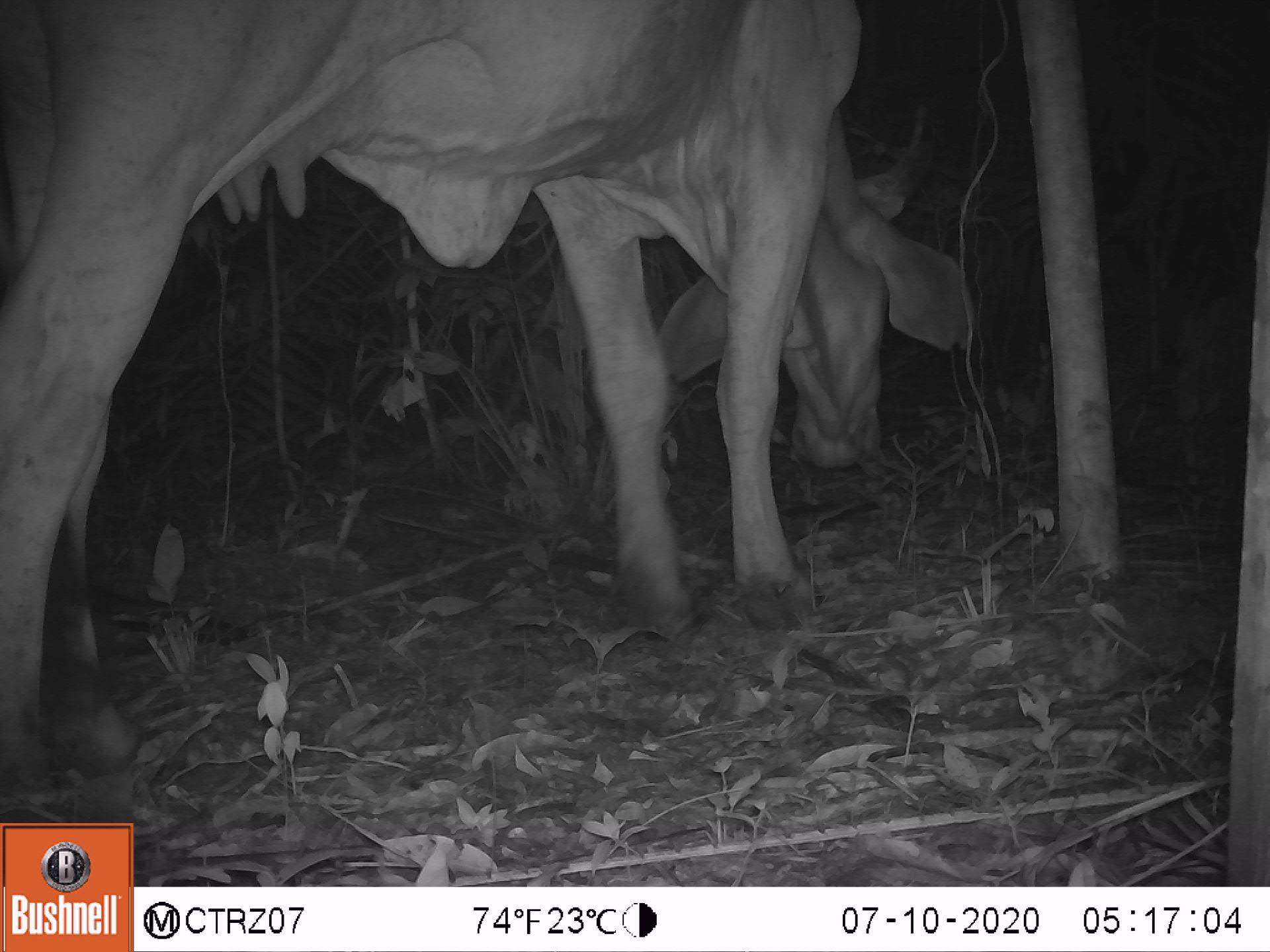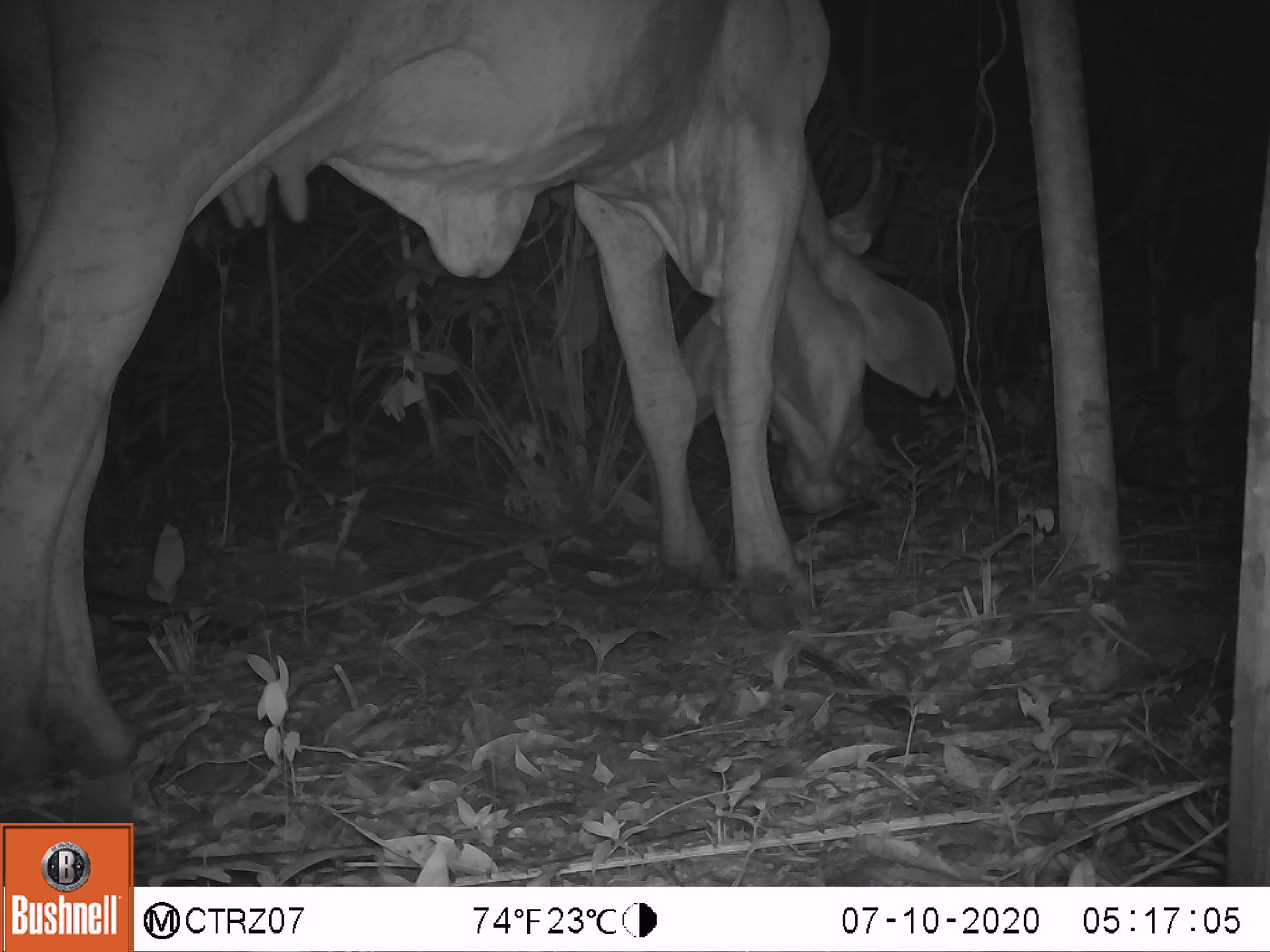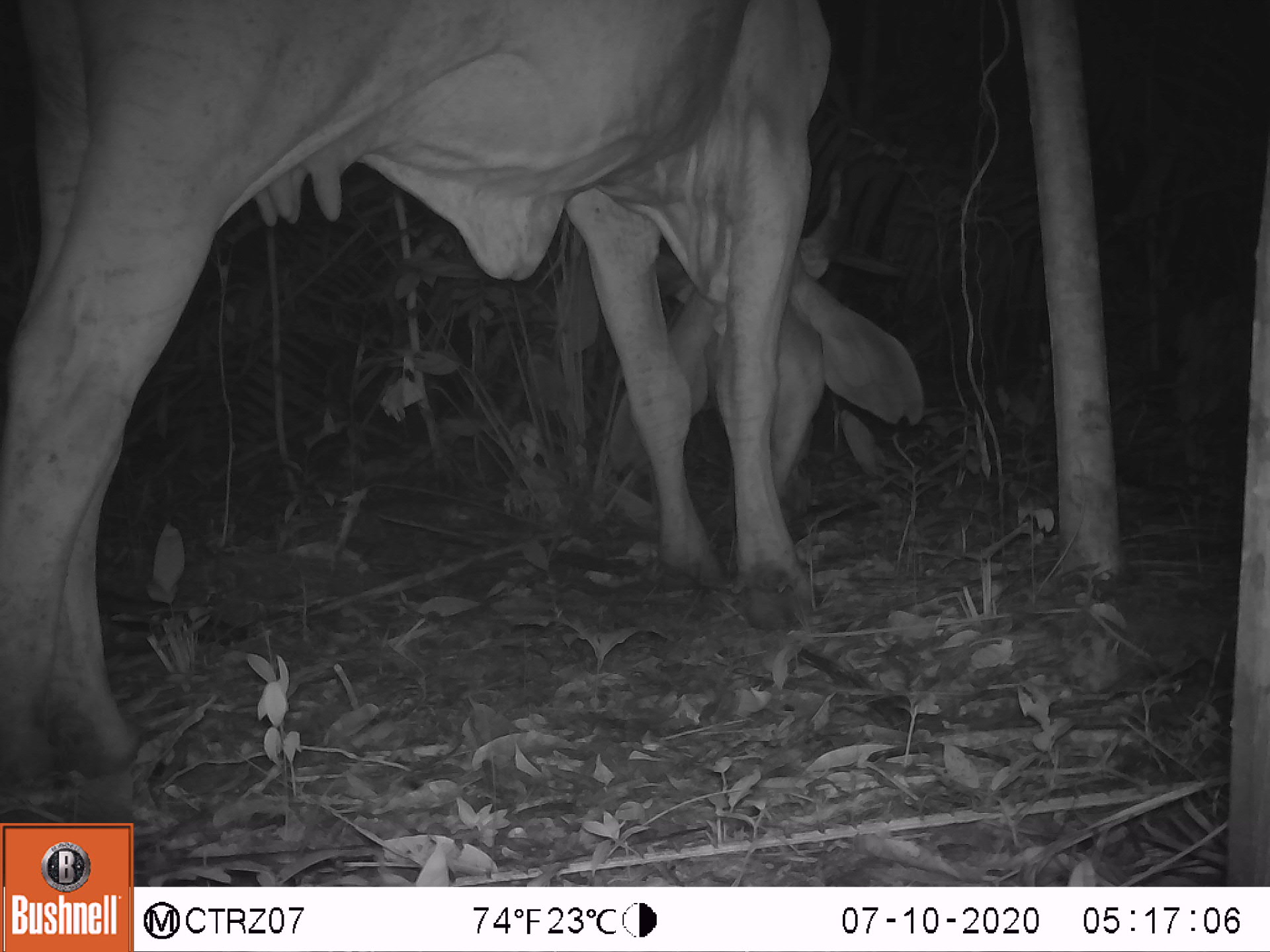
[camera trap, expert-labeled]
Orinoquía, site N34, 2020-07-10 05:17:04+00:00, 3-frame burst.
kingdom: Animalia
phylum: Chordata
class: Mammalia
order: Artiodactyla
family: Bovidae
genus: Bos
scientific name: Bos taurus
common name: cow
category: cattle